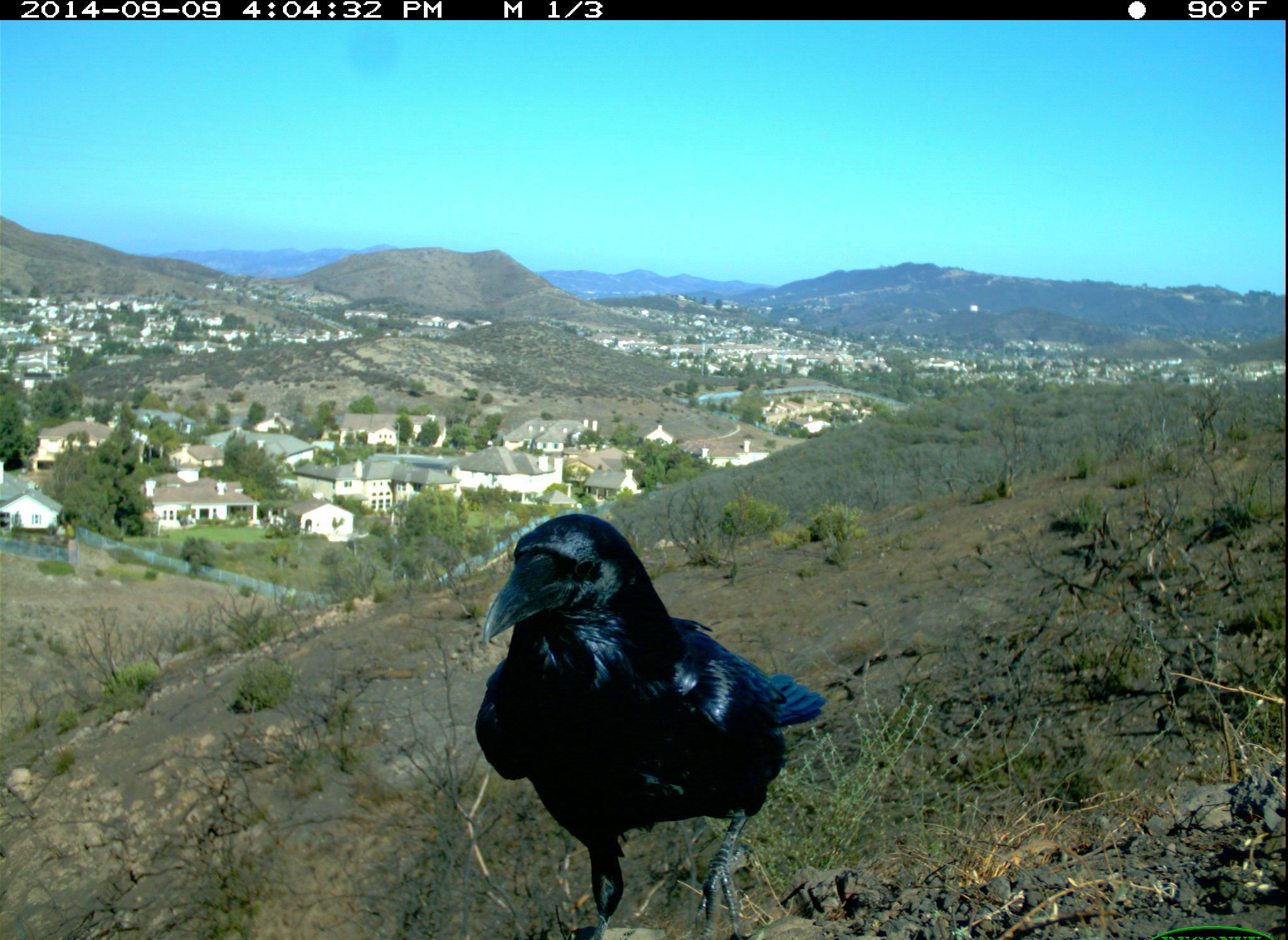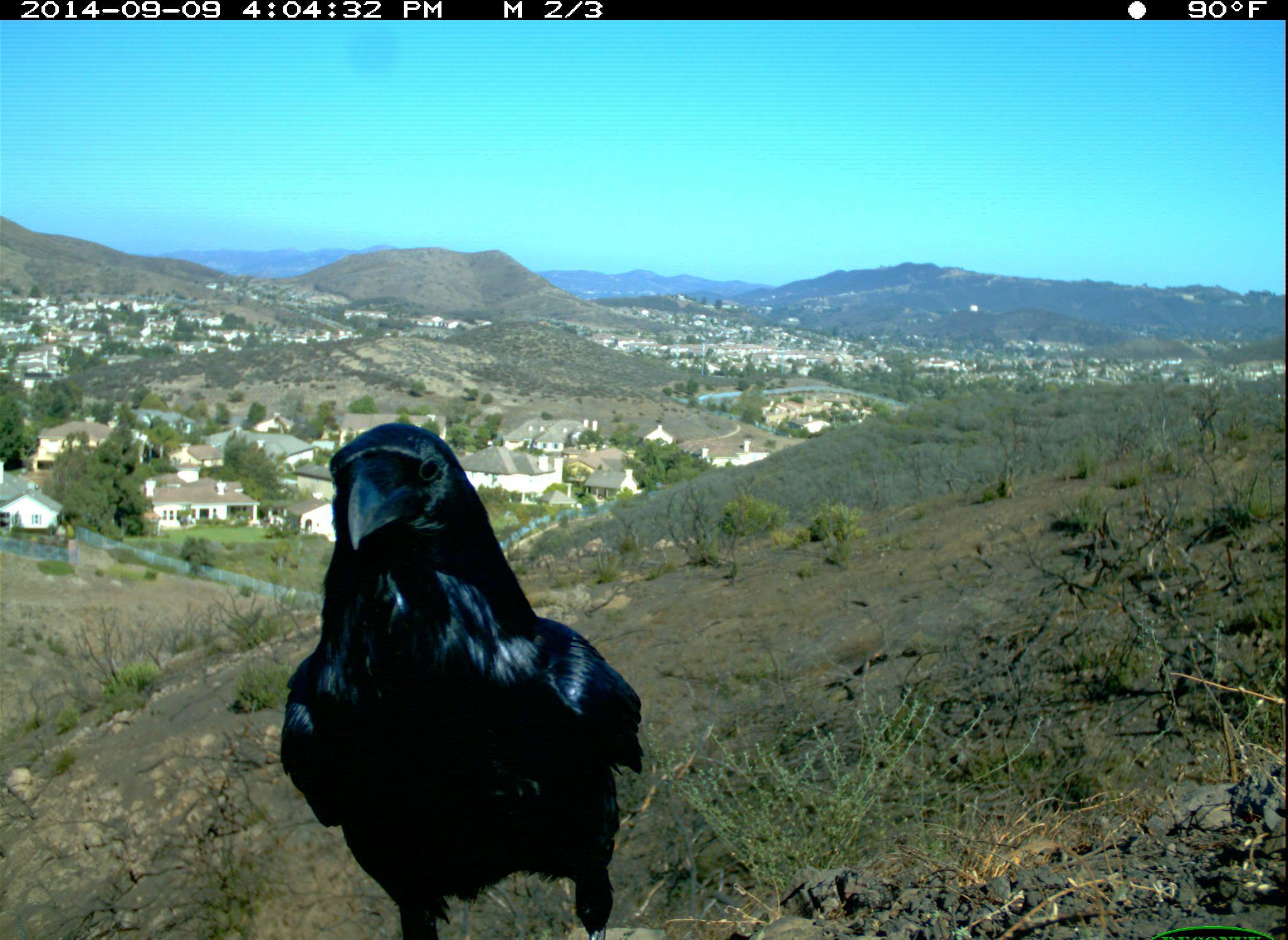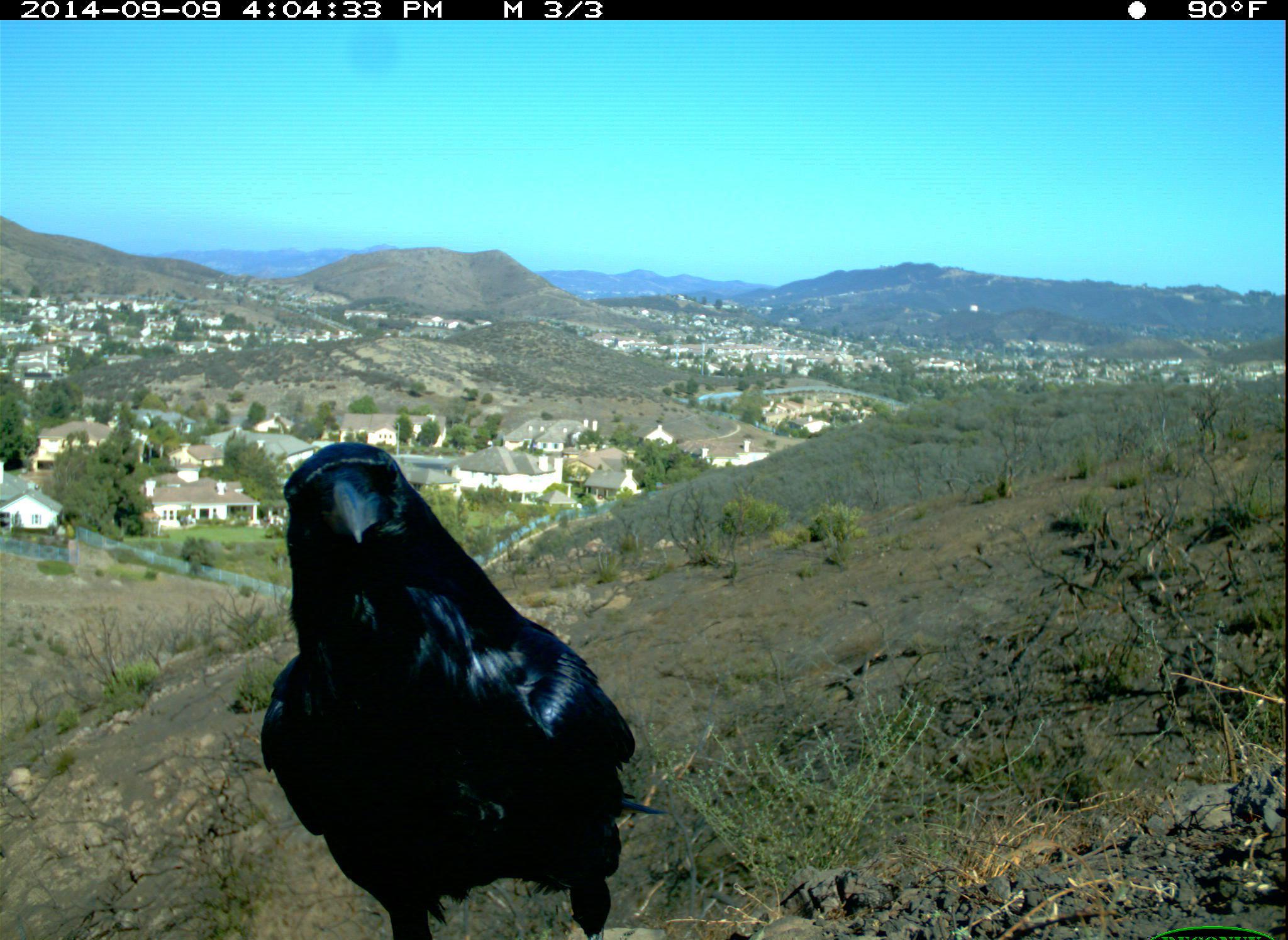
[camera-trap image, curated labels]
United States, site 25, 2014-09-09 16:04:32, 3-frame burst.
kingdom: Animalia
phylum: Chordata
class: Aves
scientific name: Aves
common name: bird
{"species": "bird (Aves)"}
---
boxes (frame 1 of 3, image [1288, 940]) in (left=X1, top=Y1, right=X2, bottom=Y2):
bird: (left=473, top=513, right=826, bottom=940)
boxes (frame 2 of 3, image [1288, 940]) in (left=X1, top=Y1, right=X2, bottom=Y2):
bird: (left=278, top=423, right=646, bottom=940)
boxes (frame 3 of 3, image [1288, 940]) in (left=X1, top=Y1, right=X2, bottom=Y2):
bird: (left=255, top=442, right=661, bottom=940)